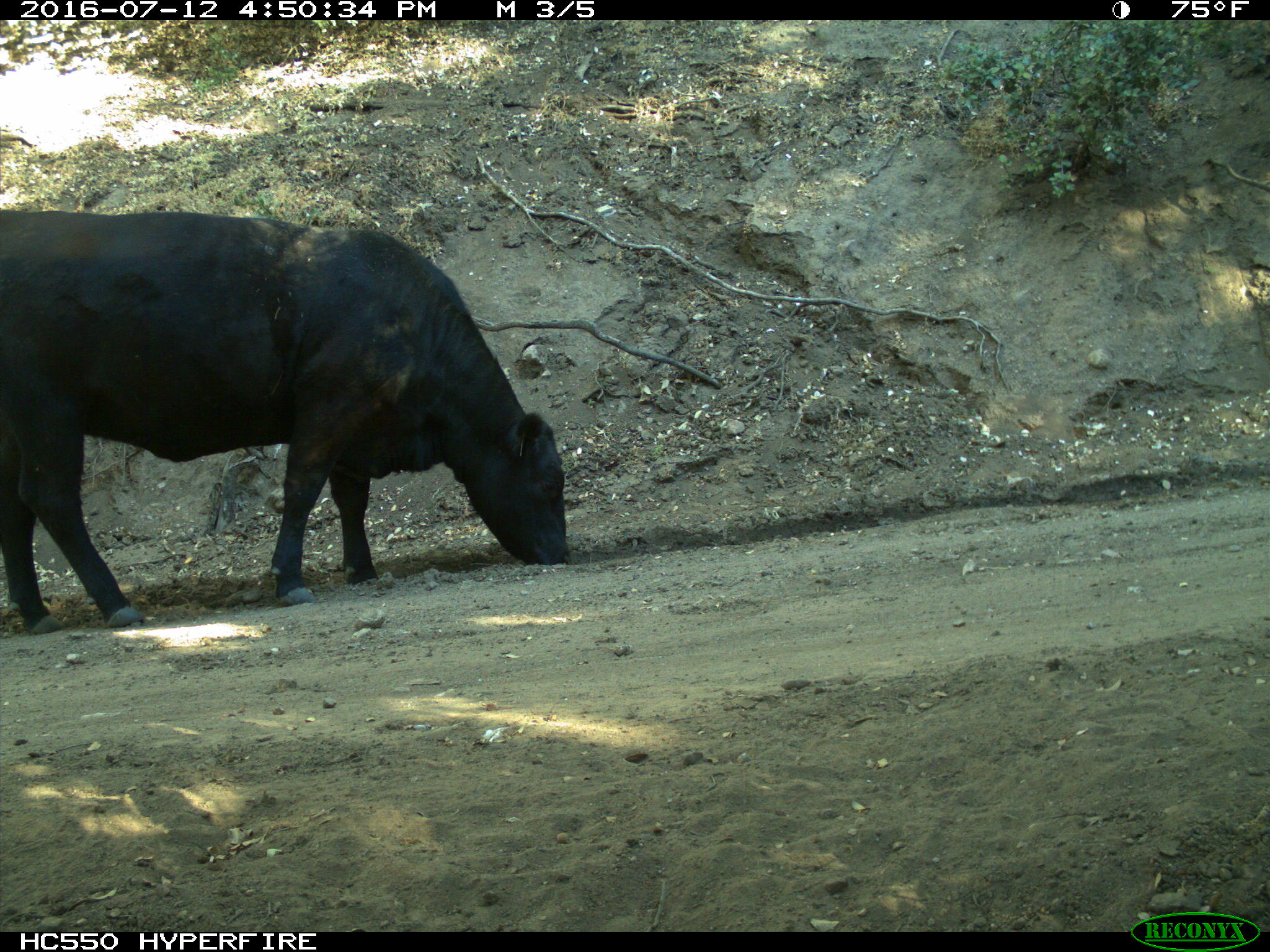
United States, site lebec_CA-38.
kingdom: Animalia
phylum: Chordata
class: Mammalia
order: Artiodactyla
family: Bovidae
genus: Bos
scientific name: Bos taurus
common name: domestic cow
Bos taurus (domestic cow).